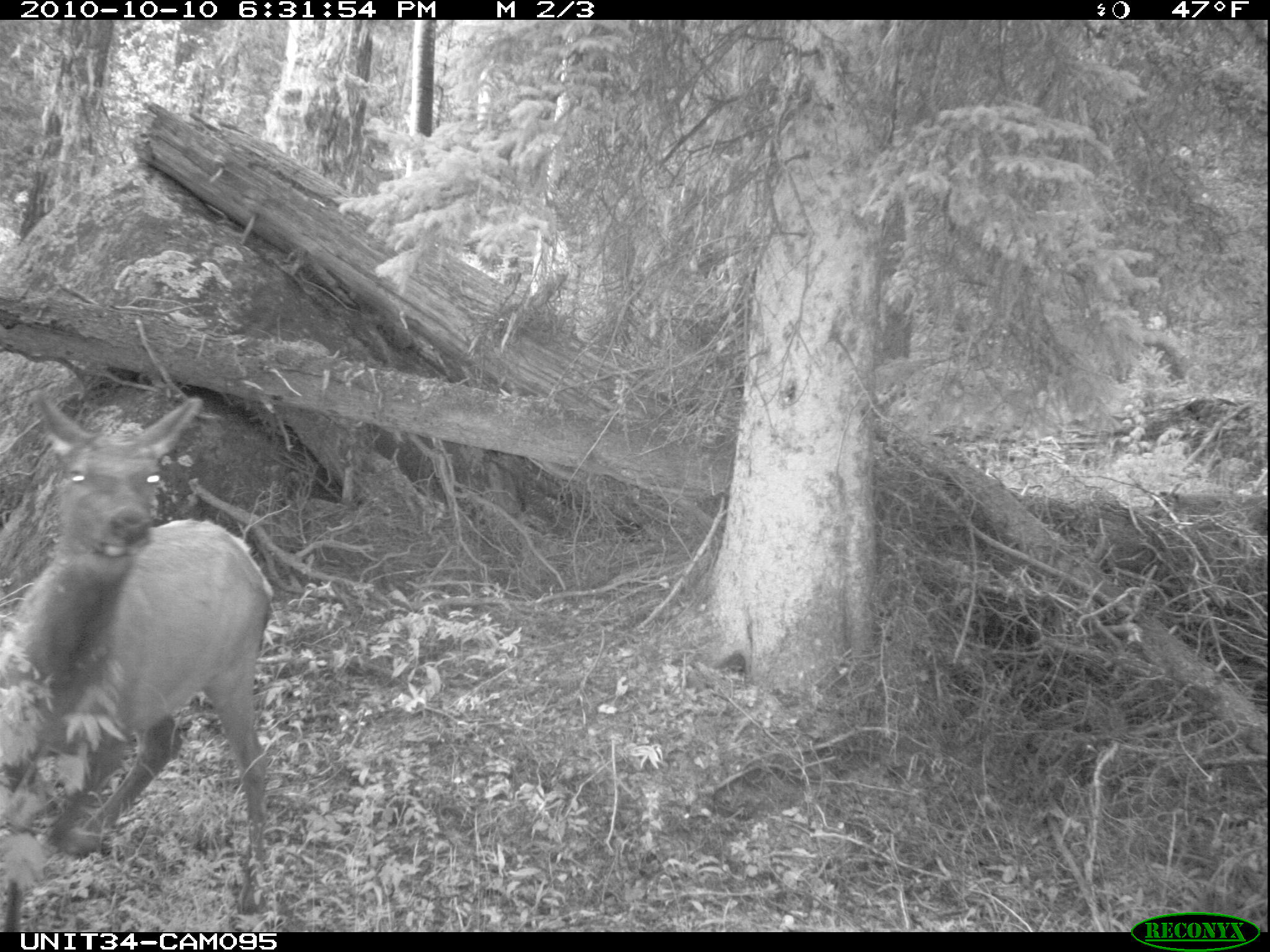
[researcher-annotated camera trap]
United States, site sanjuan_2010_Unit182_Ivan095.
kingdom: Animalia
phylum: Chordata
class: Mammalia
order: Artiodactyla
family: Cervidae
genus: Cervus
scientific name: Cervus elaphus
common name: red deer